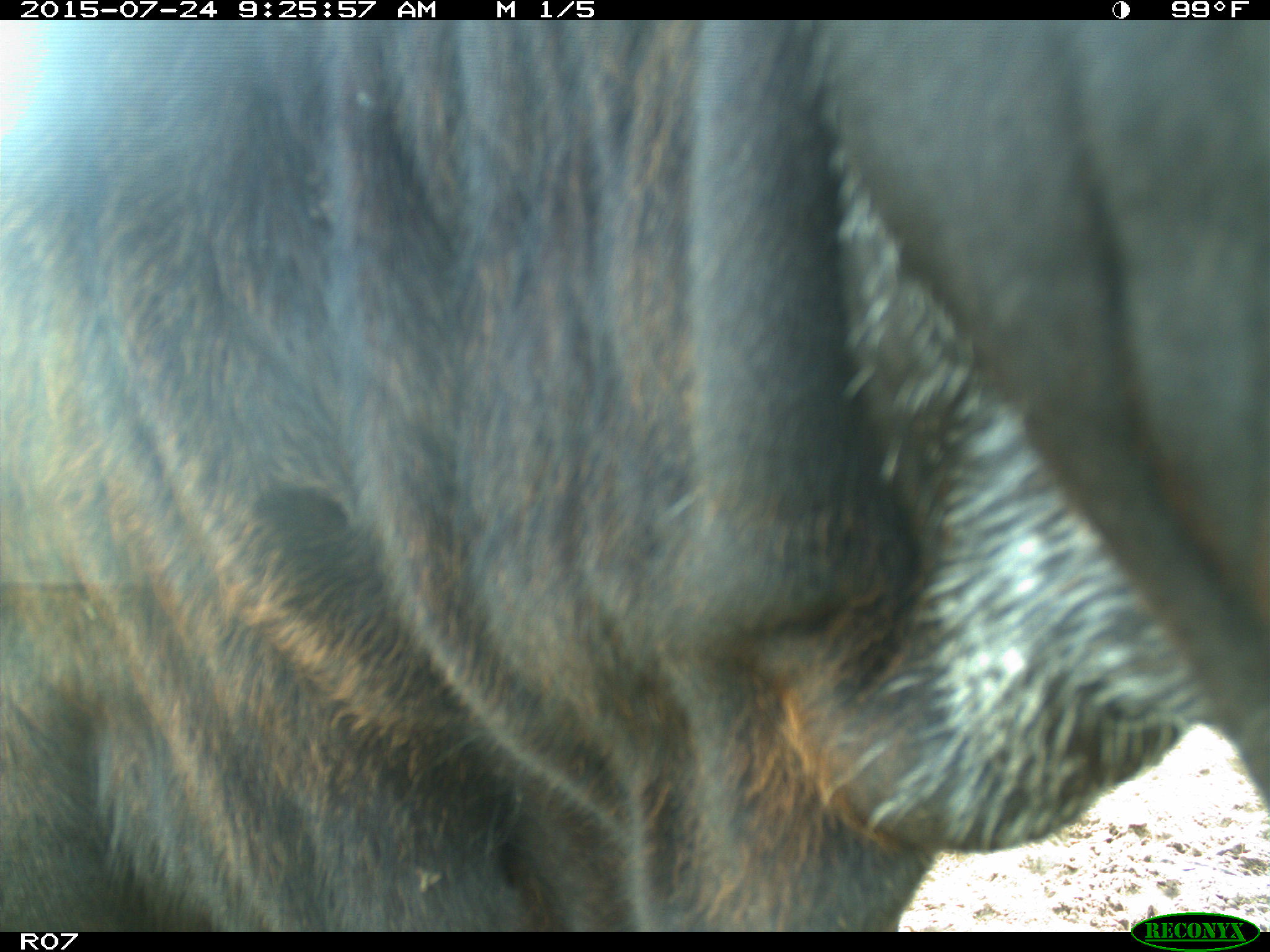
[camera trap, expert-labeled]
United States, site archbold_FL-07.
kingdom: Animalia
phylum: Chordata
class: Mammalia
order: Artiodactyla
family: Bovidae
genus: Bos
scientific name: Bos taurus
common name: domestic cow